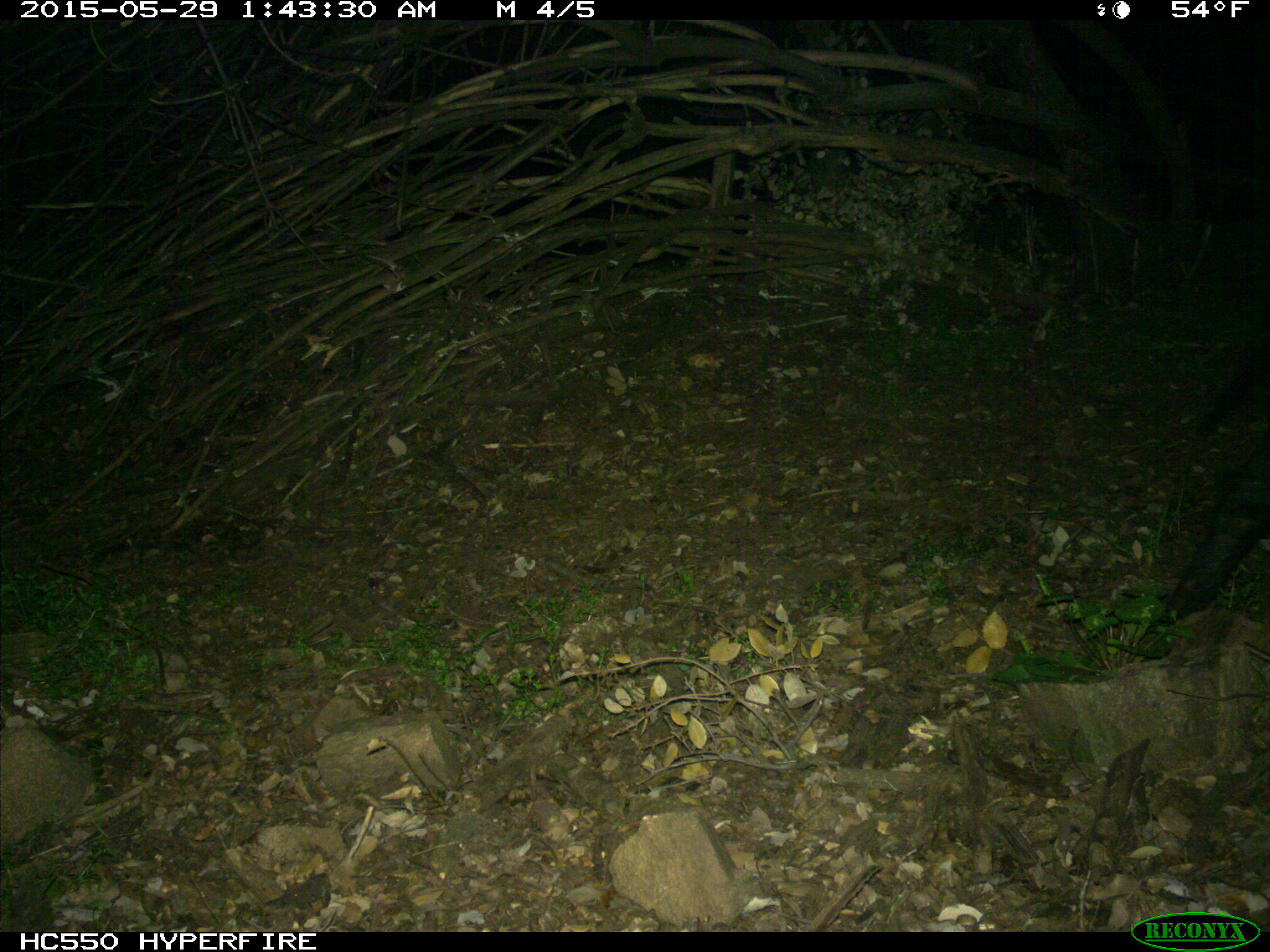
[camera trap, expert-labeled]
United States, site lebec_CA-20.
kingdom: Animalia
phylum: Chordata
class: Mammalia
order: Artiodactyla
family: Suidae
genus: Sus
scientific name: Sus scrofa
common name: wild boar